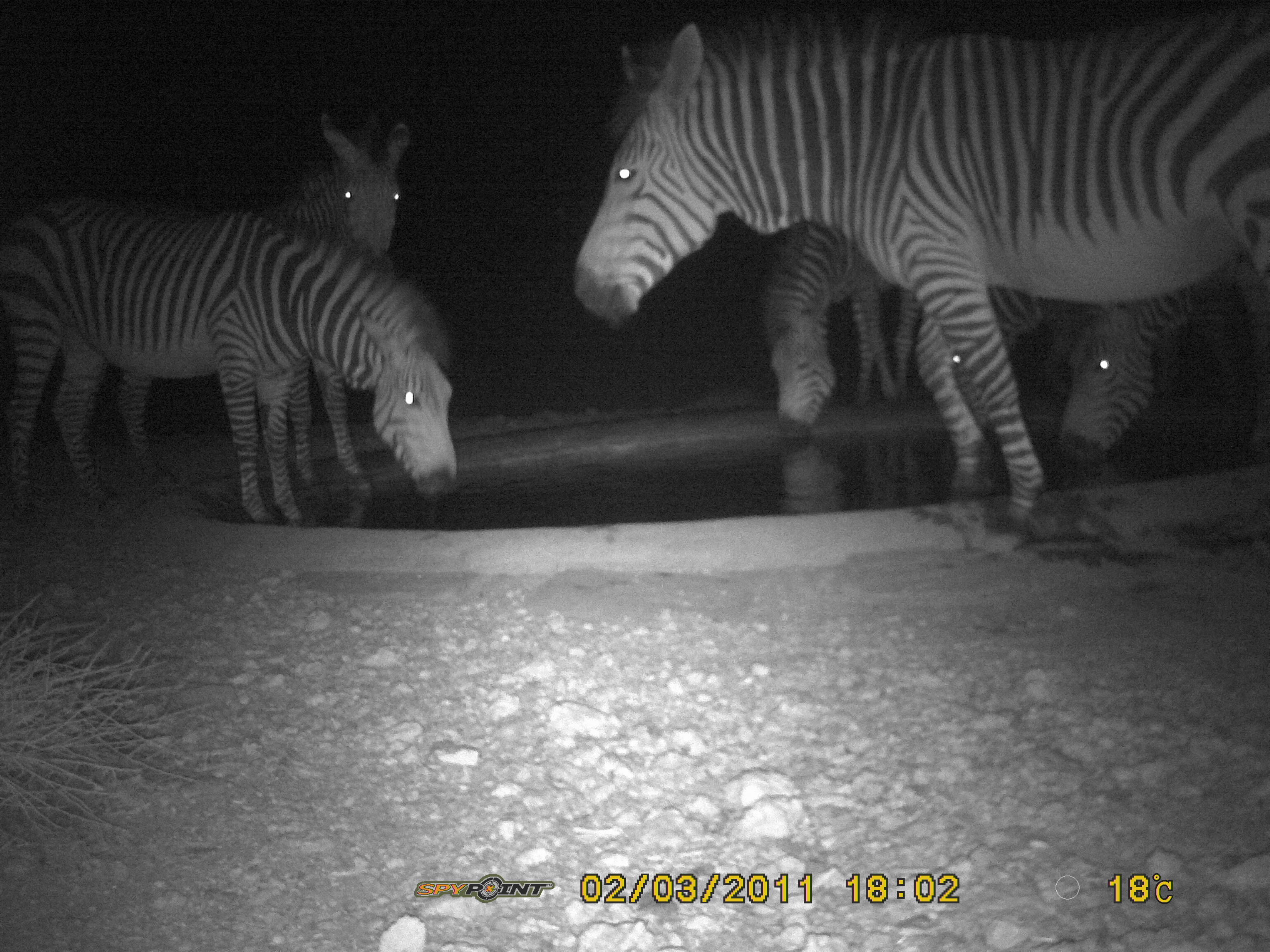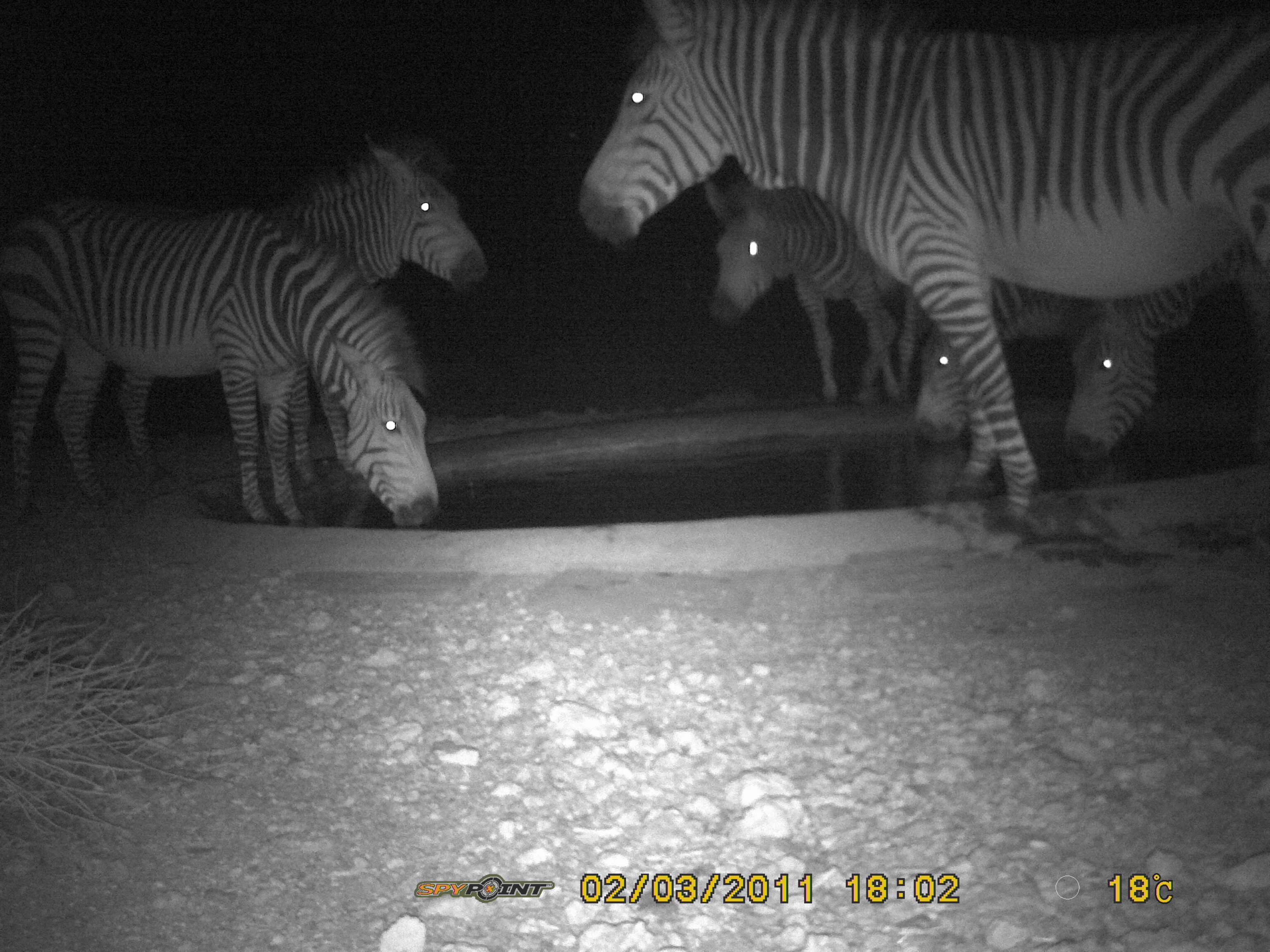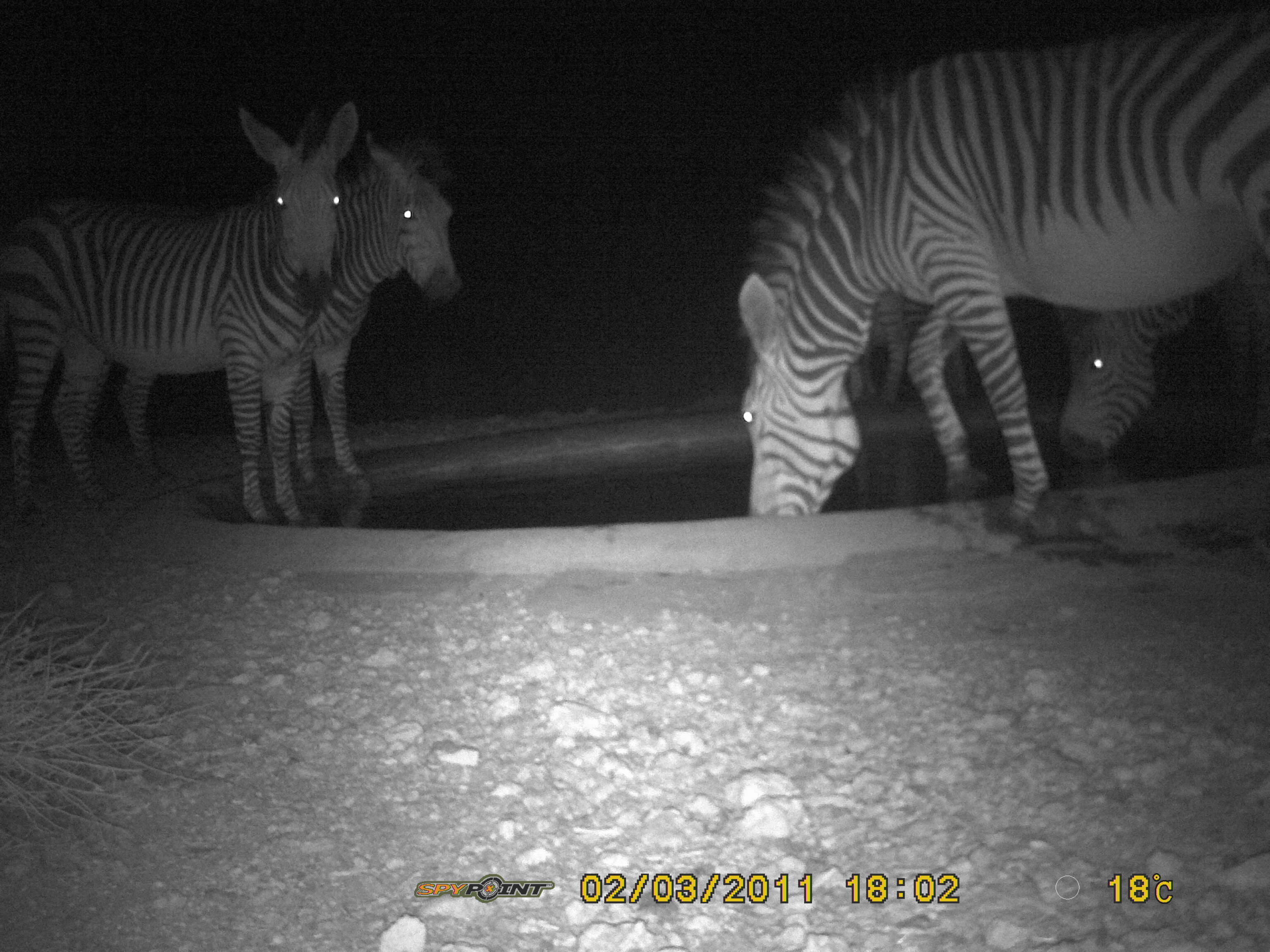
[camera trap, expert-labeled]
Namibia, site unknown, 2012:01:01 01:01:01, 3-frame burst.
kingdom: Animalia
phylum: Chordata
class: Mammalia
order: Perissodactyla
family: Equidae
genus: Equus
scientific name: Equus zebra hartmannae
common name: hartmann's mountain zebra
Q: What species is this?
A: Equus zebra hartmannae (hartmann's mountain zebra).